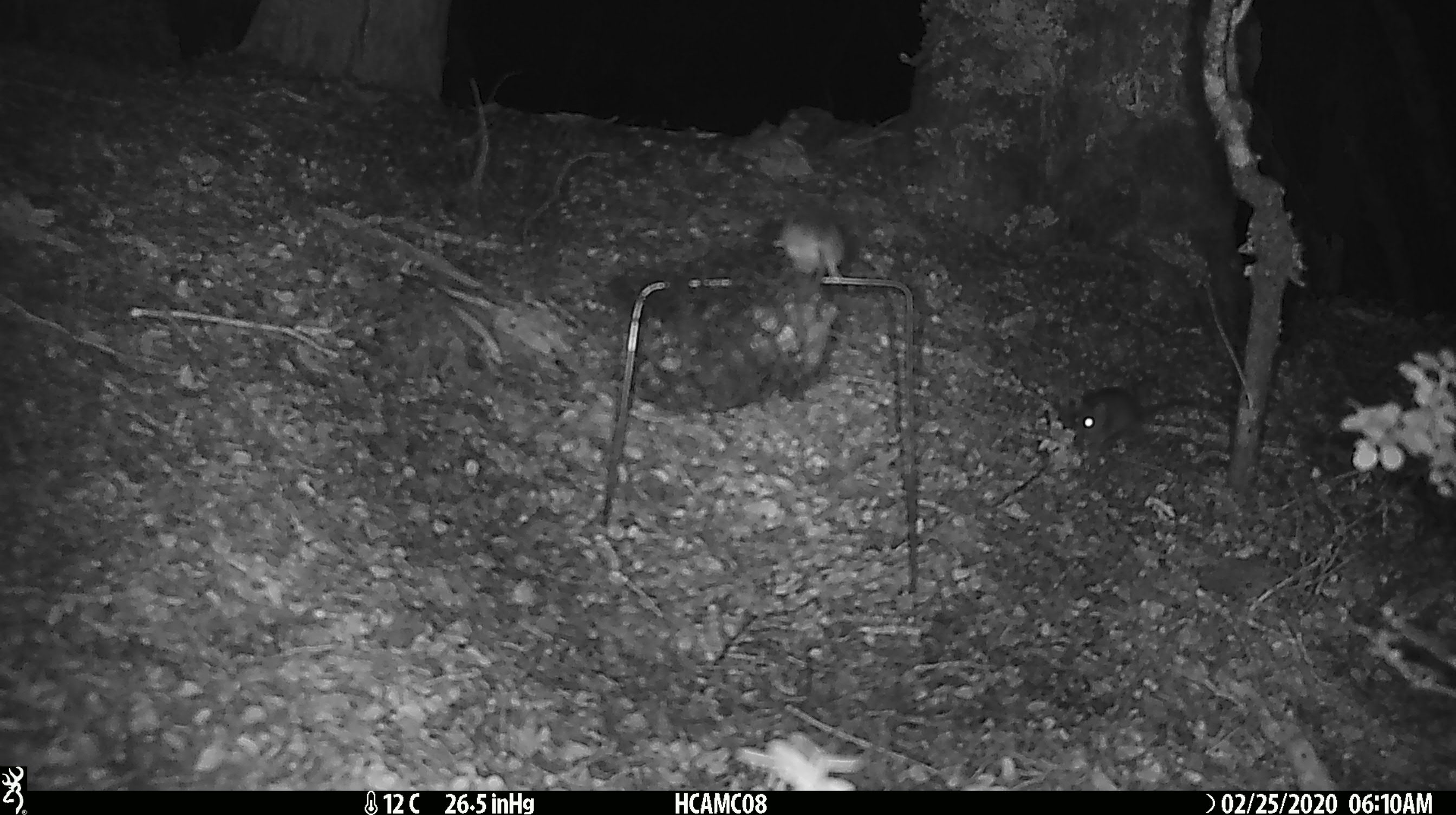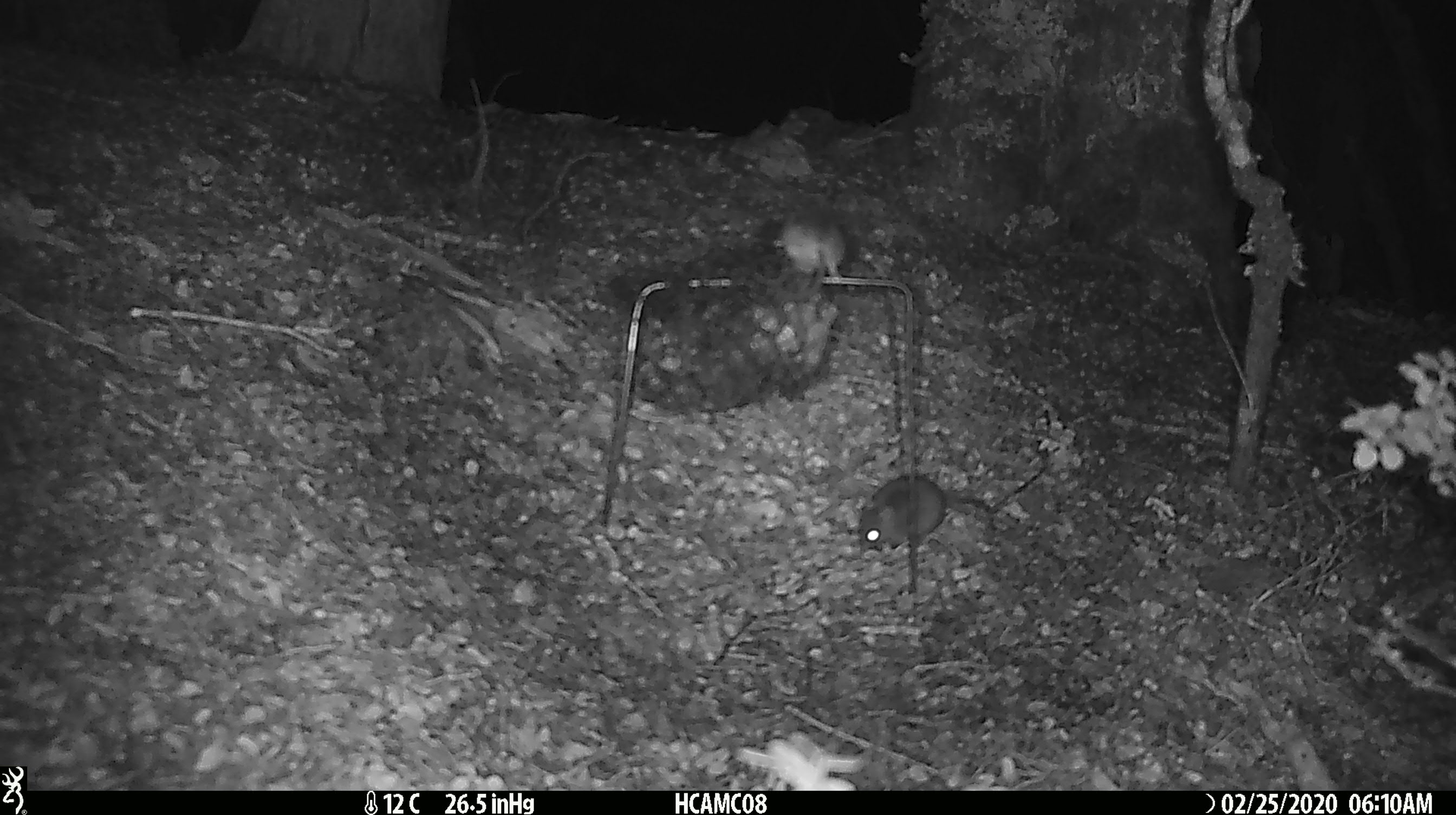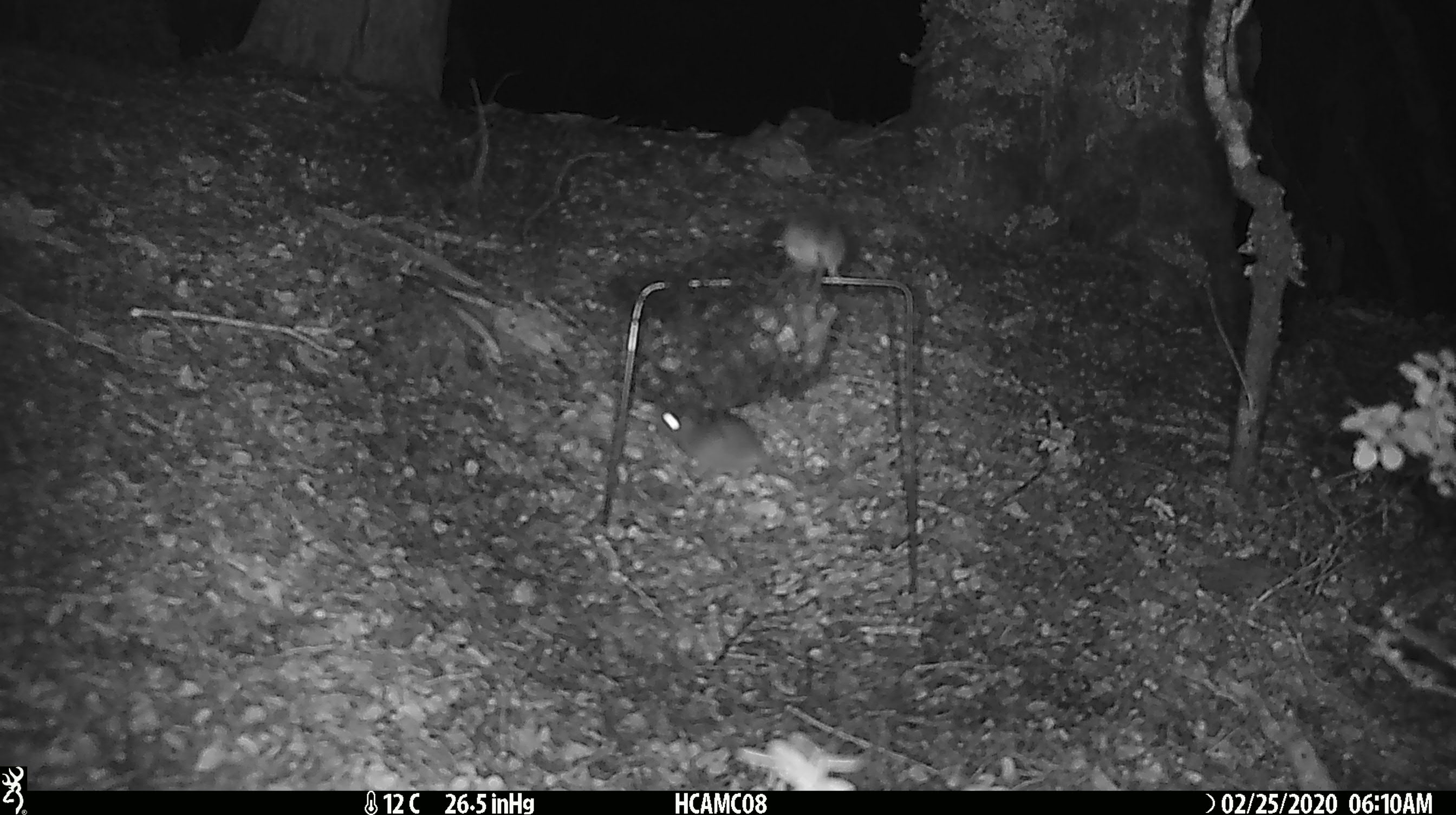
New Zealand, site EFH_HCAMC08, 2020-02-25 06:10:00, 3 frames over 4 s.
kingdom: Animalia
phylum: Chordata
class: Mammalia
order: Rodentia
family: Muridae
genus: Mus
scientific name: Mus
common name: mouse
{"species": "mouse (Mus)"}